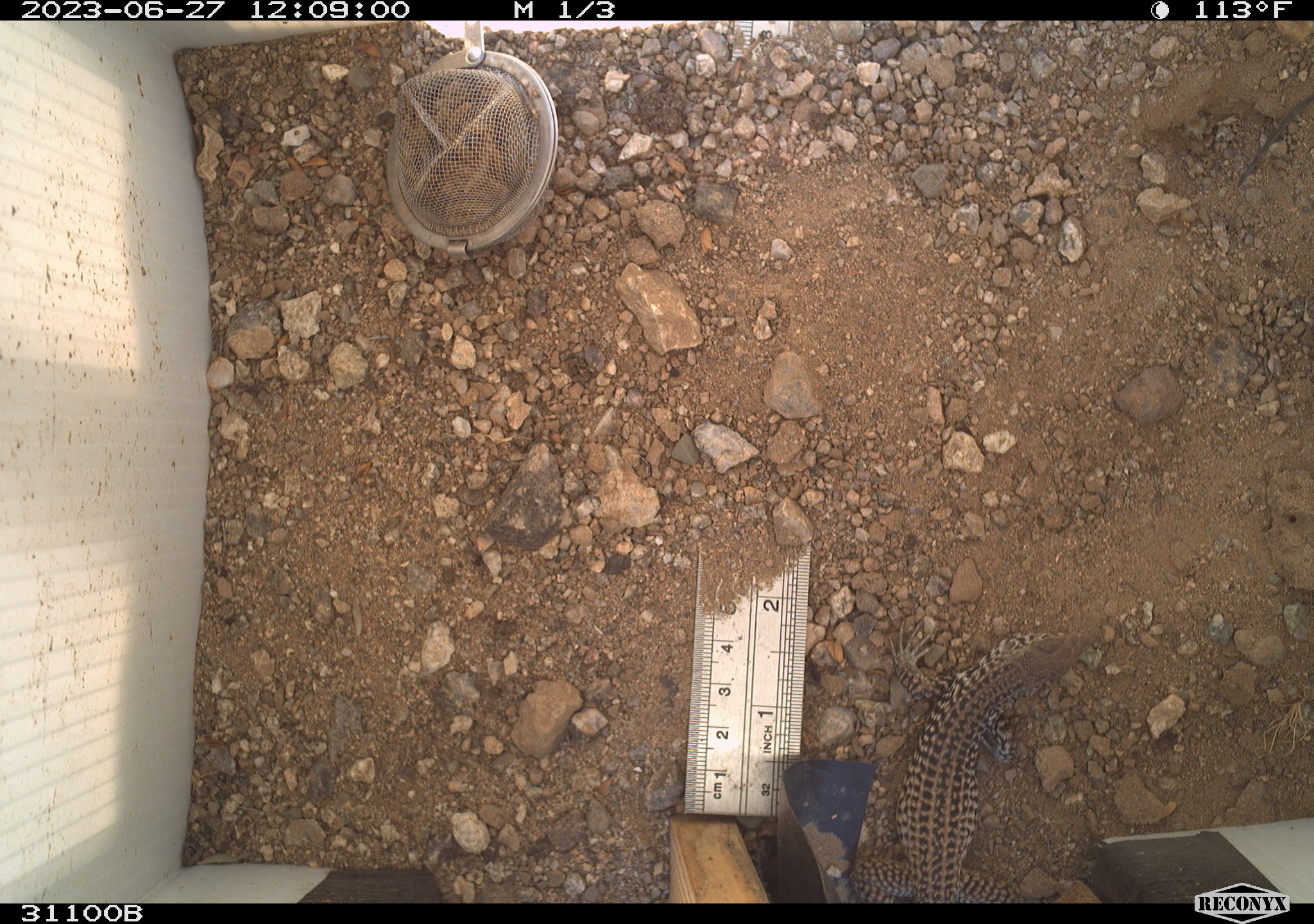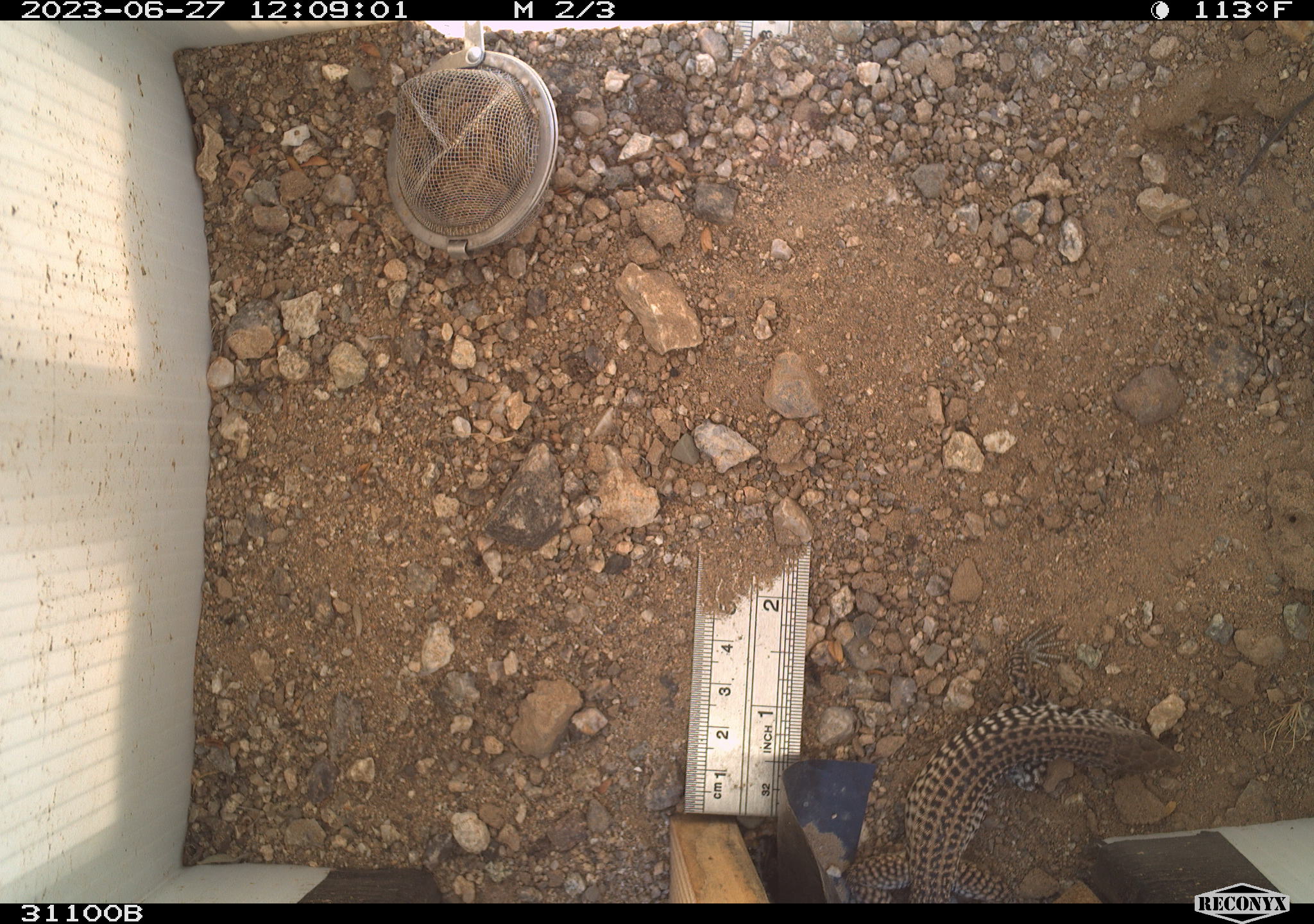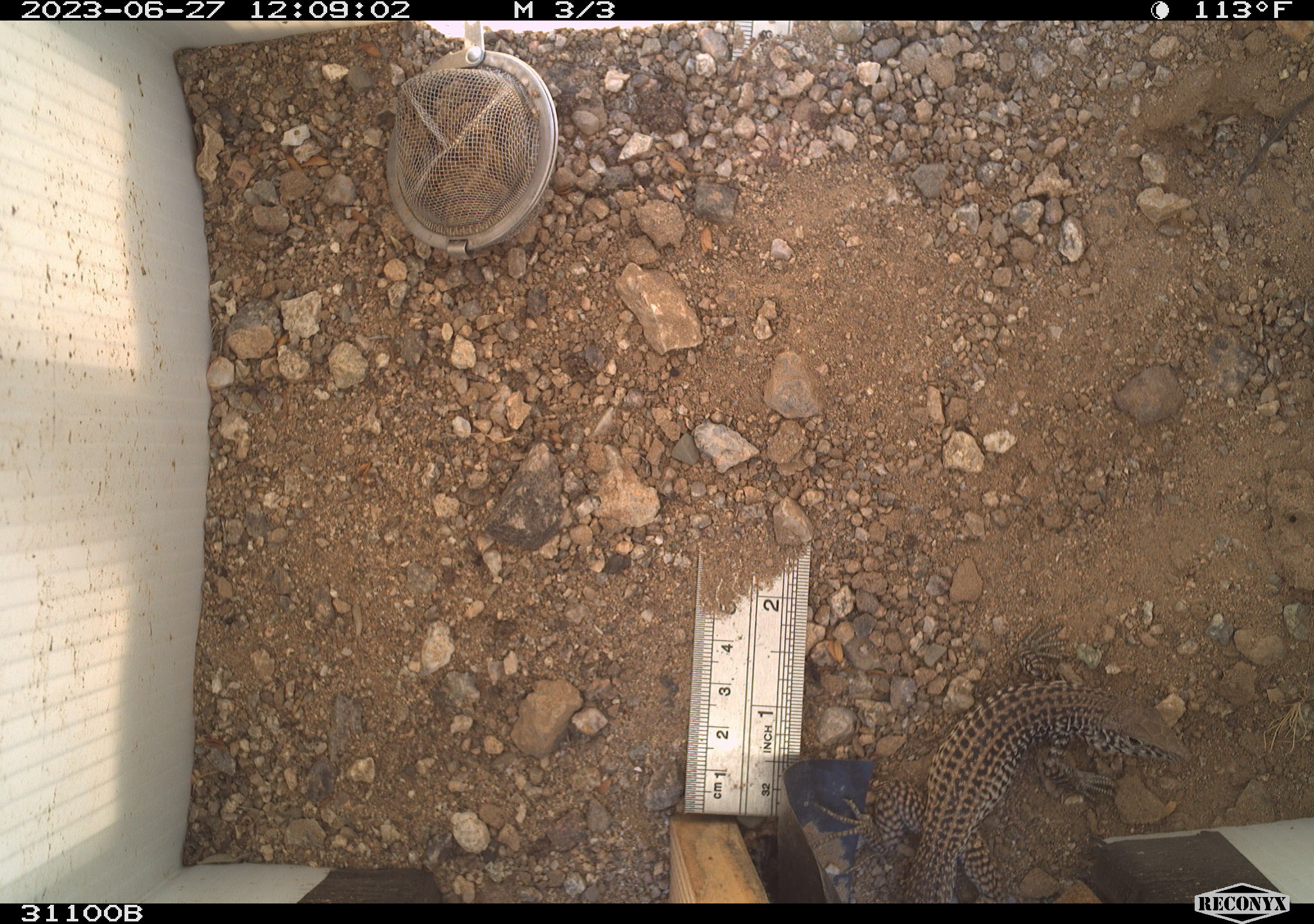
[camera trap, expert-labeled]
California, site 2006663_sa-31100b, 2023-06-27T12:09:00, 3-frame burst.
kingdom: Animalia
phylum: Chordata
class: Reptilia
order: Squamata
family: Teiidae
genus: Aspidoscelis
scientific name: Aspidoscelis tigris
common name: western whiptail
Western whiptail (Aspidoscelis tigris).